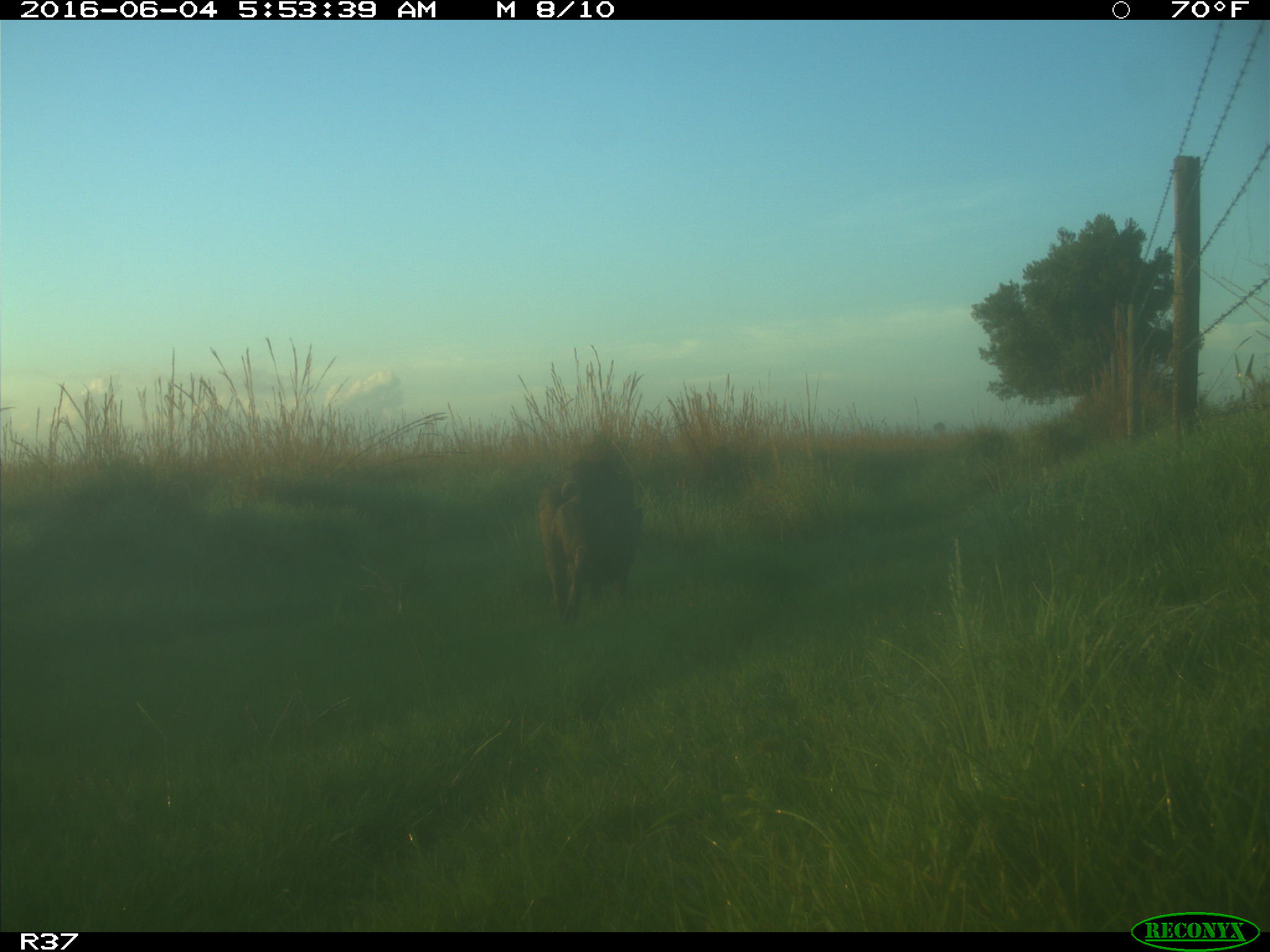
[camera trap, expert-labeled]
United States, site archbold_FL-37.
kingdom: Animalia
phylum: Chordata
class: Mammalia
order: Artiodactyla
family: Suidae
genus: Sus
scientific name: Sus scrofa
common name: wild boar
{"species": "Sus scrofa (wild boar)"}